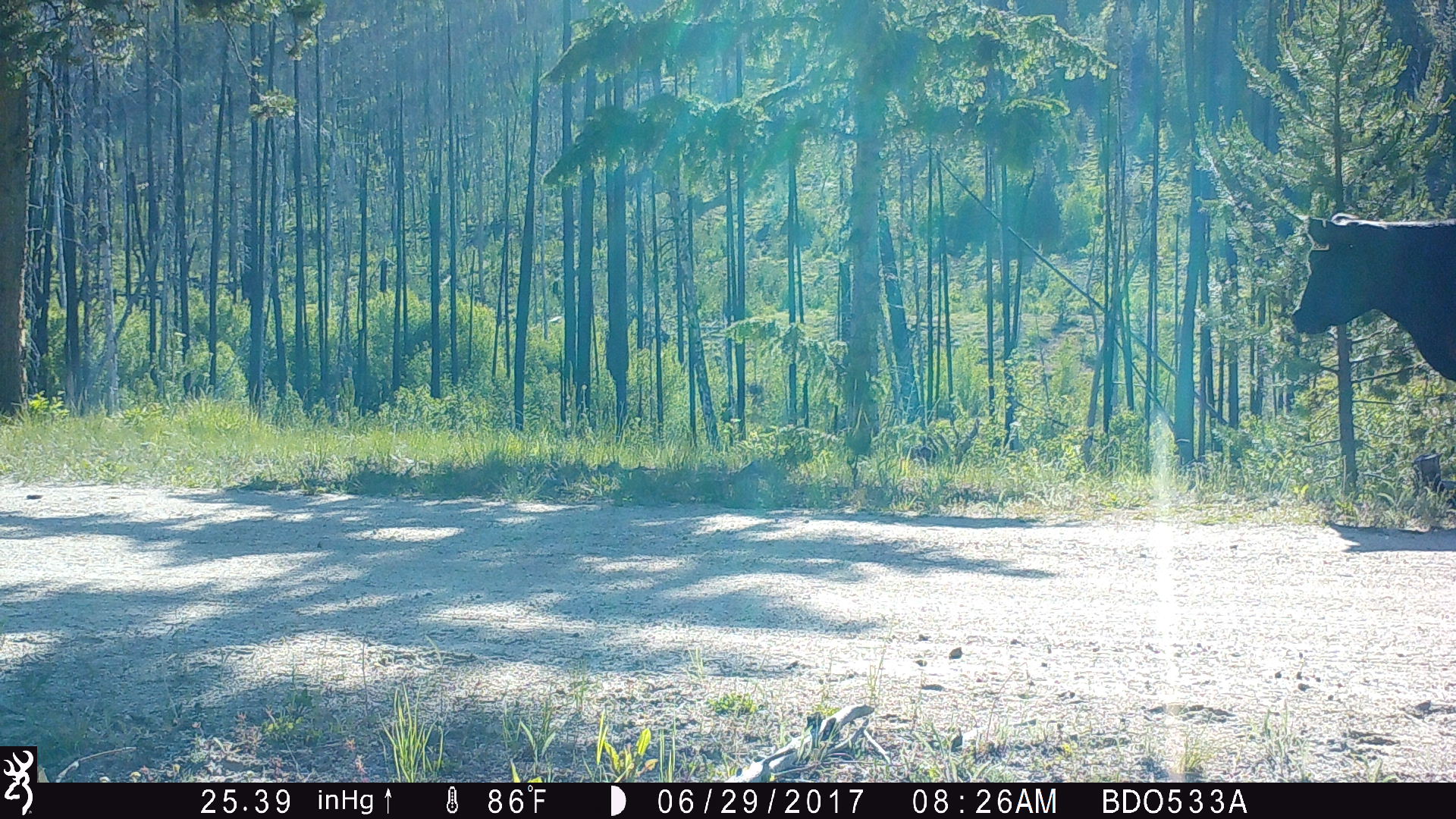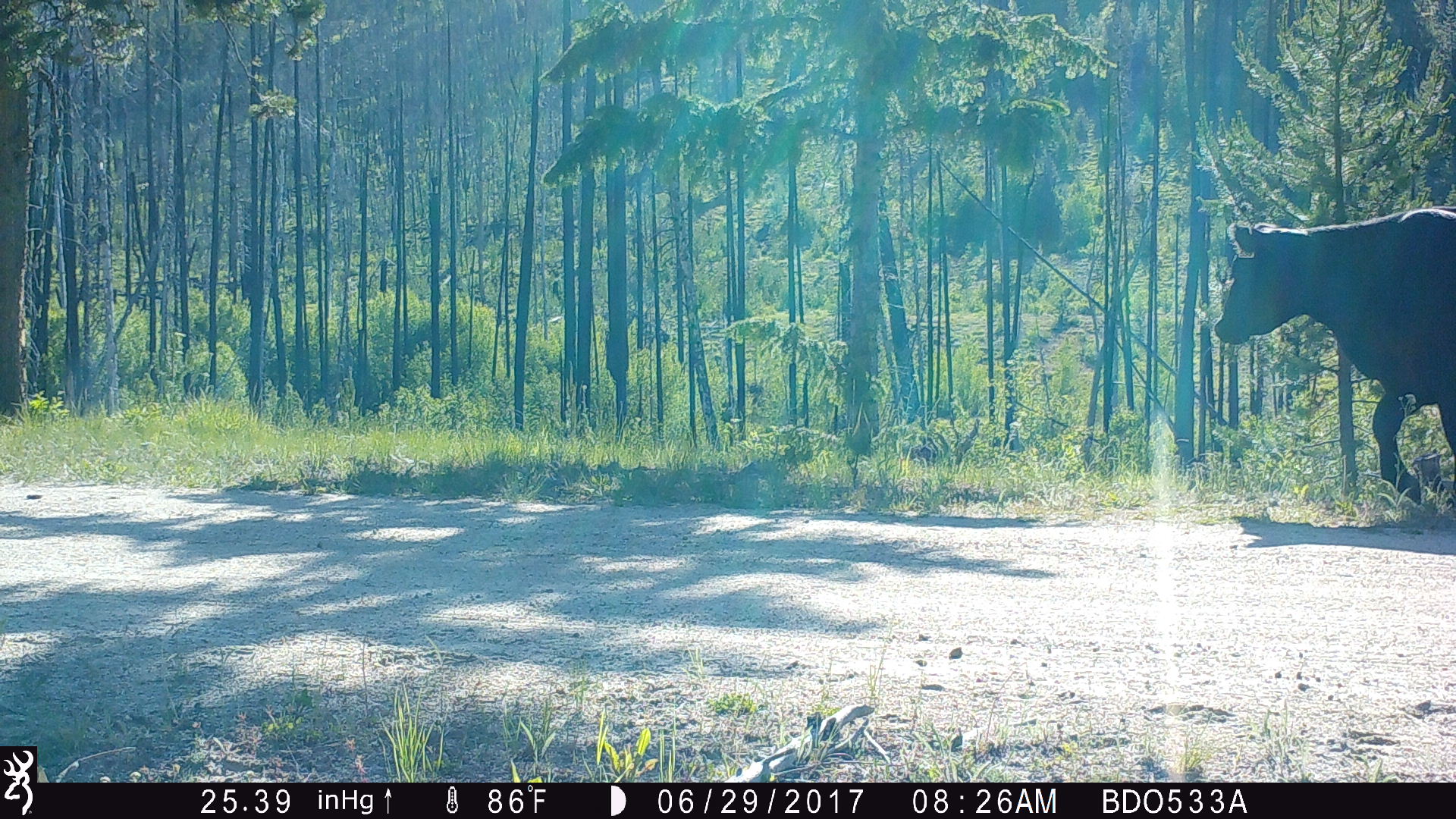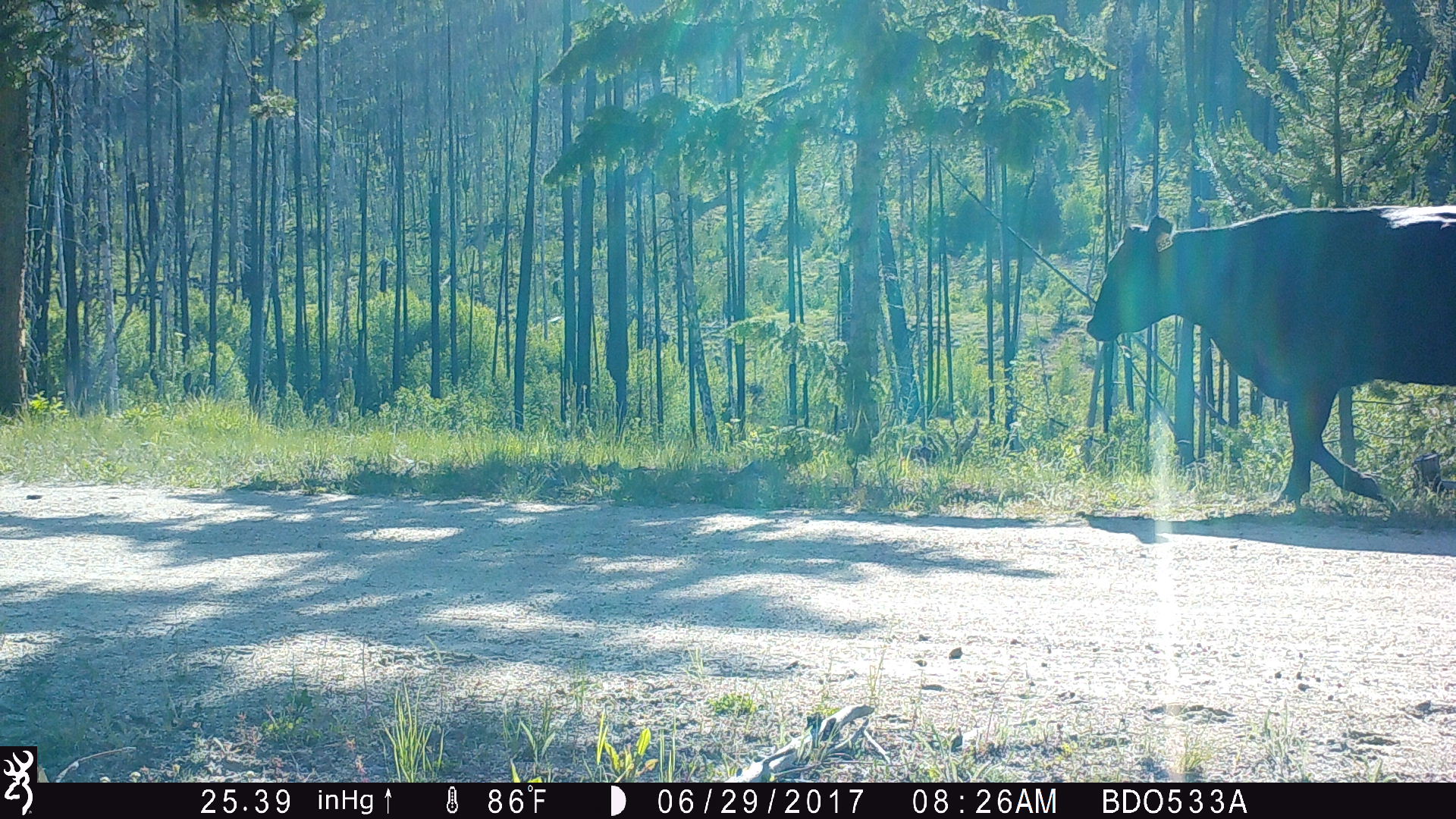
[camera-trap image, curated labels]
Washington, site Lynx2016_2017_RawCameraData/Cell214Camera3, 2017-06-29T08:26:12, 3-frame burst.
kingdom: Animalia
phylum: Chordata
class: Mammalia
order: Artiodactyla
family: Bovidae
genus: Bos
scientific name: Bos taurus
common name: domestic cattle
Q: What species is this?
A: Domestic cattle (Bos taurus).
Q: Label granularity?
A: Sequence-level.